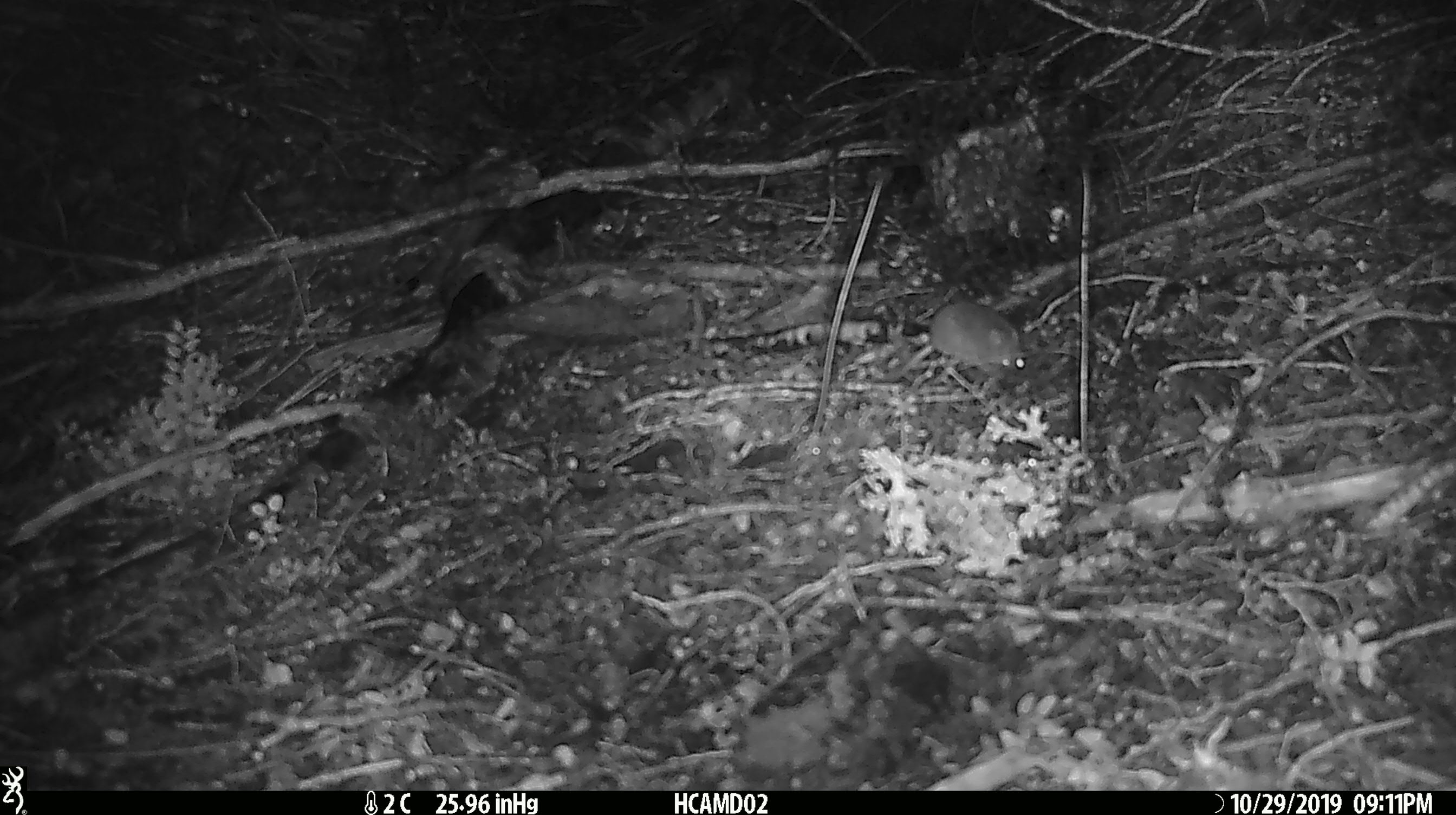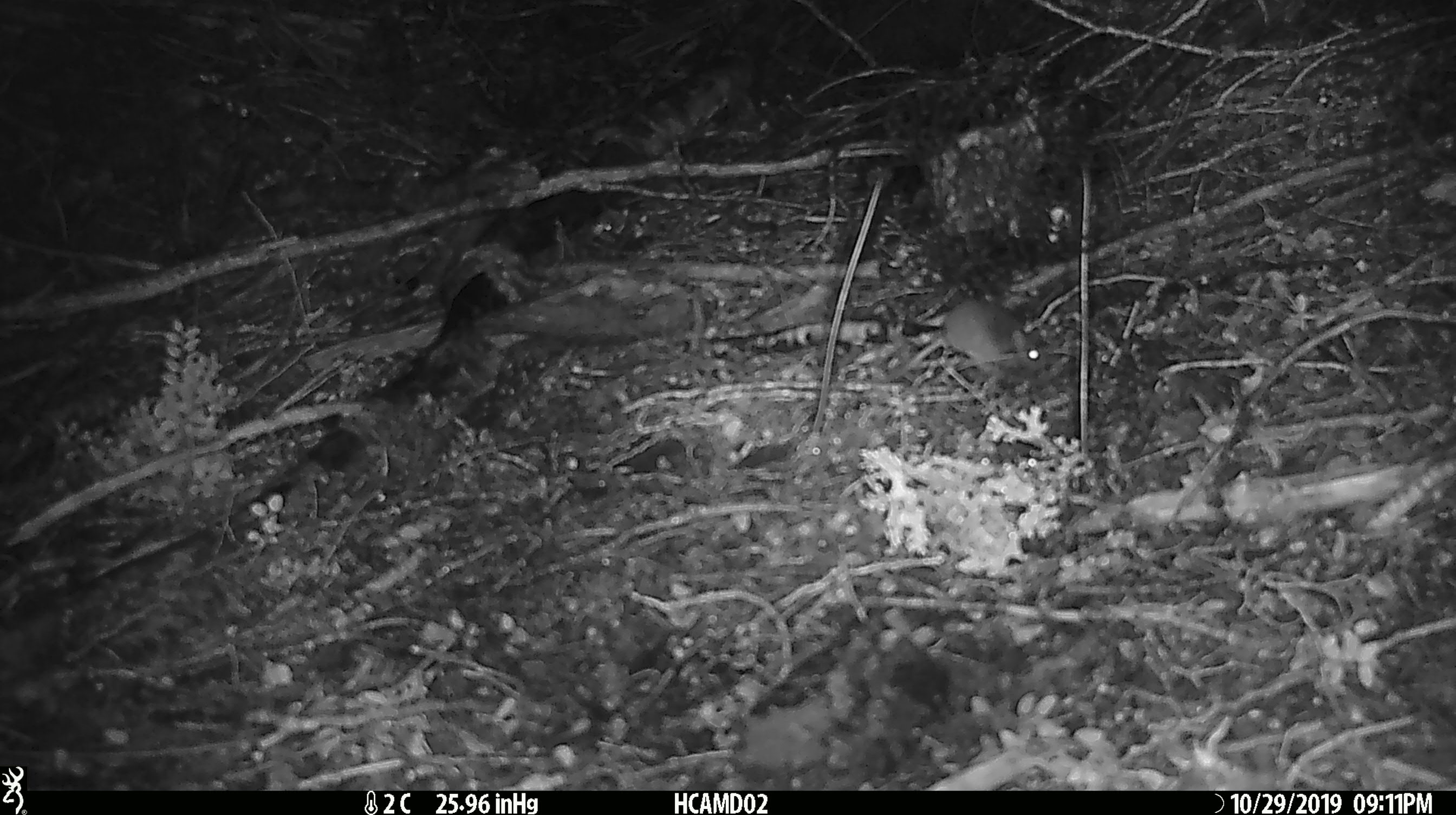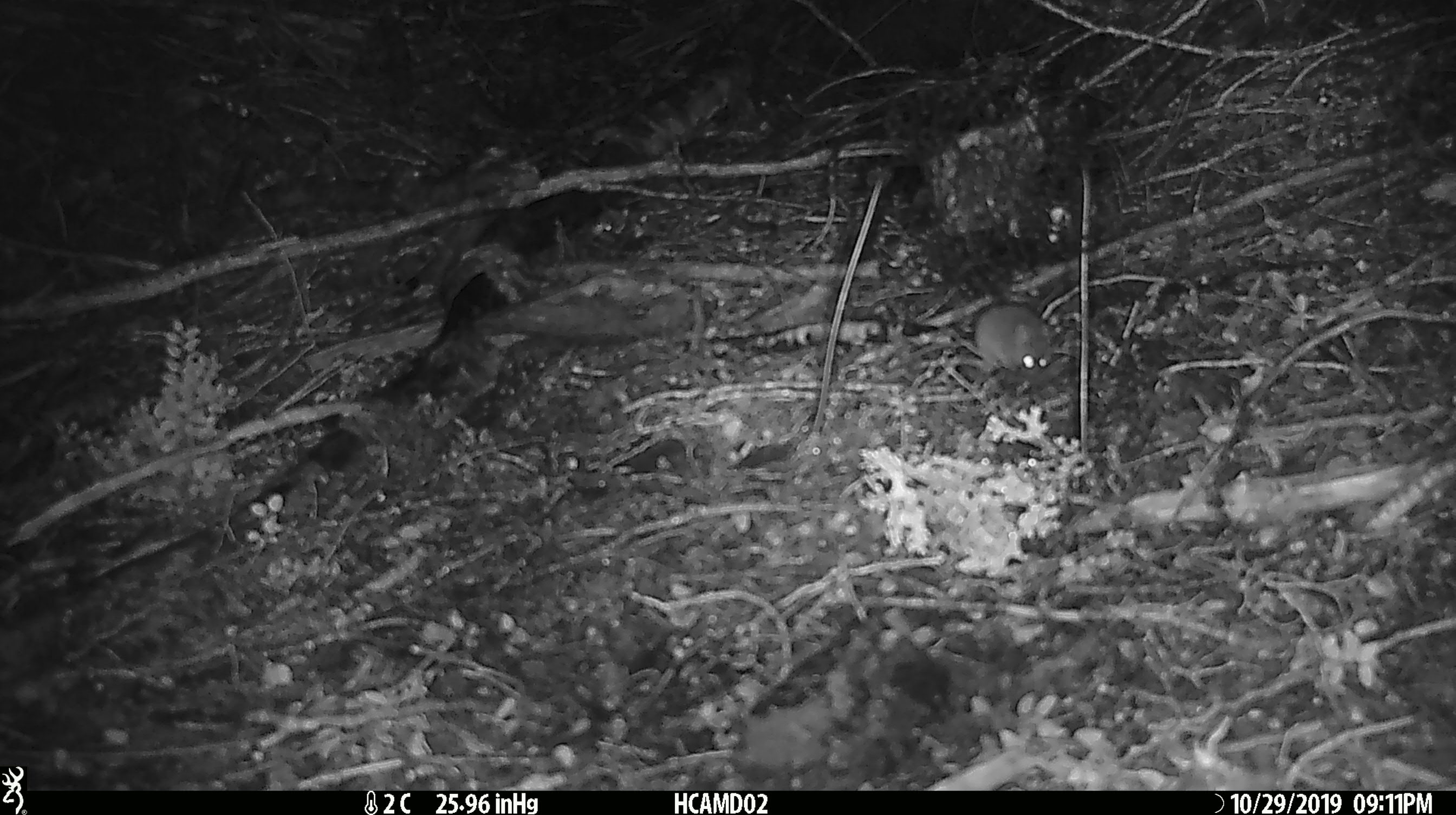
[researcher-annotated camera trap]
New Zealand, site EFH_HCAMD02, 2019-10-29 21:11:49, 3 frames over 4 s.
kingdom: Animalia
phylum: Chordata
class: Mammalia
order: Rodentia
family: Muridae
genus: Mus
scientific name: Mus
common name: mouse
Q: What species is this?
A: Mouse (Mus).